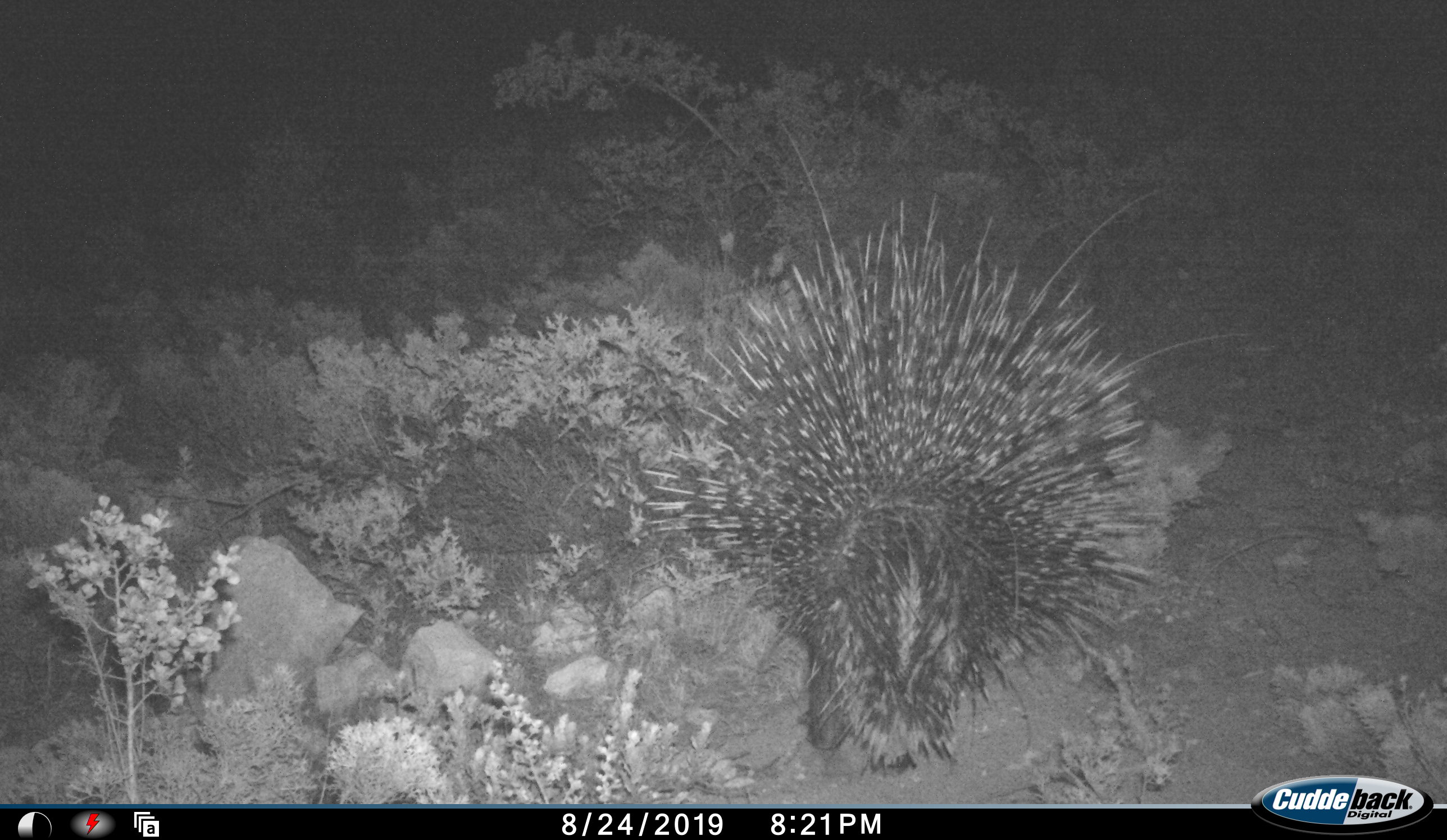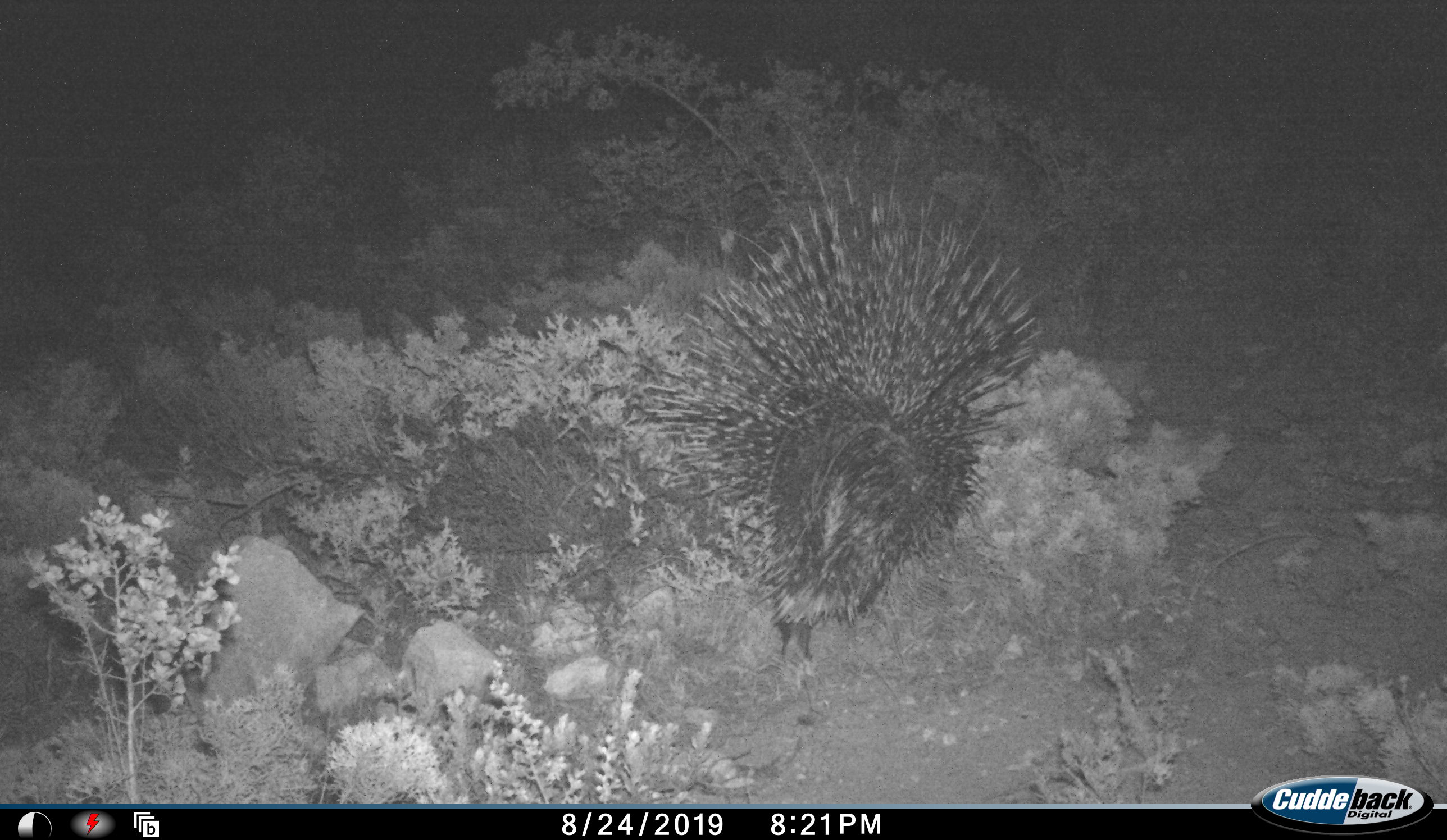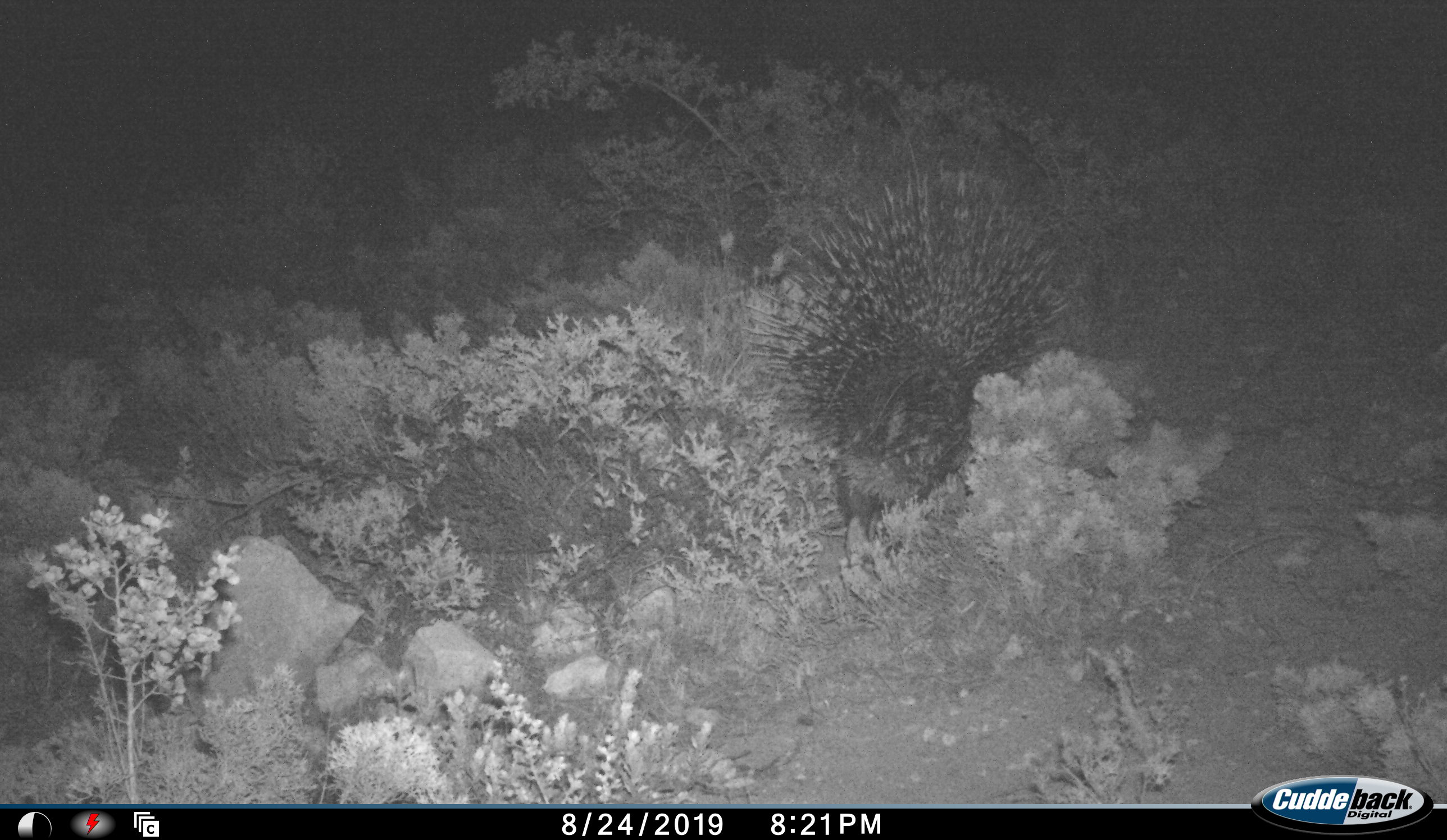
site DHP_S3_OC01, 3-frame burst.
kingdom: Animalia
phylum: Chordata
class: Mammalia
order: Rodentia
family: Hystricidae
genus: Hystrix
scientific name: Hystrix cristata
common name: crested porcupine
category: porcupine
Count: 1.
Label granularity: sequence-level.